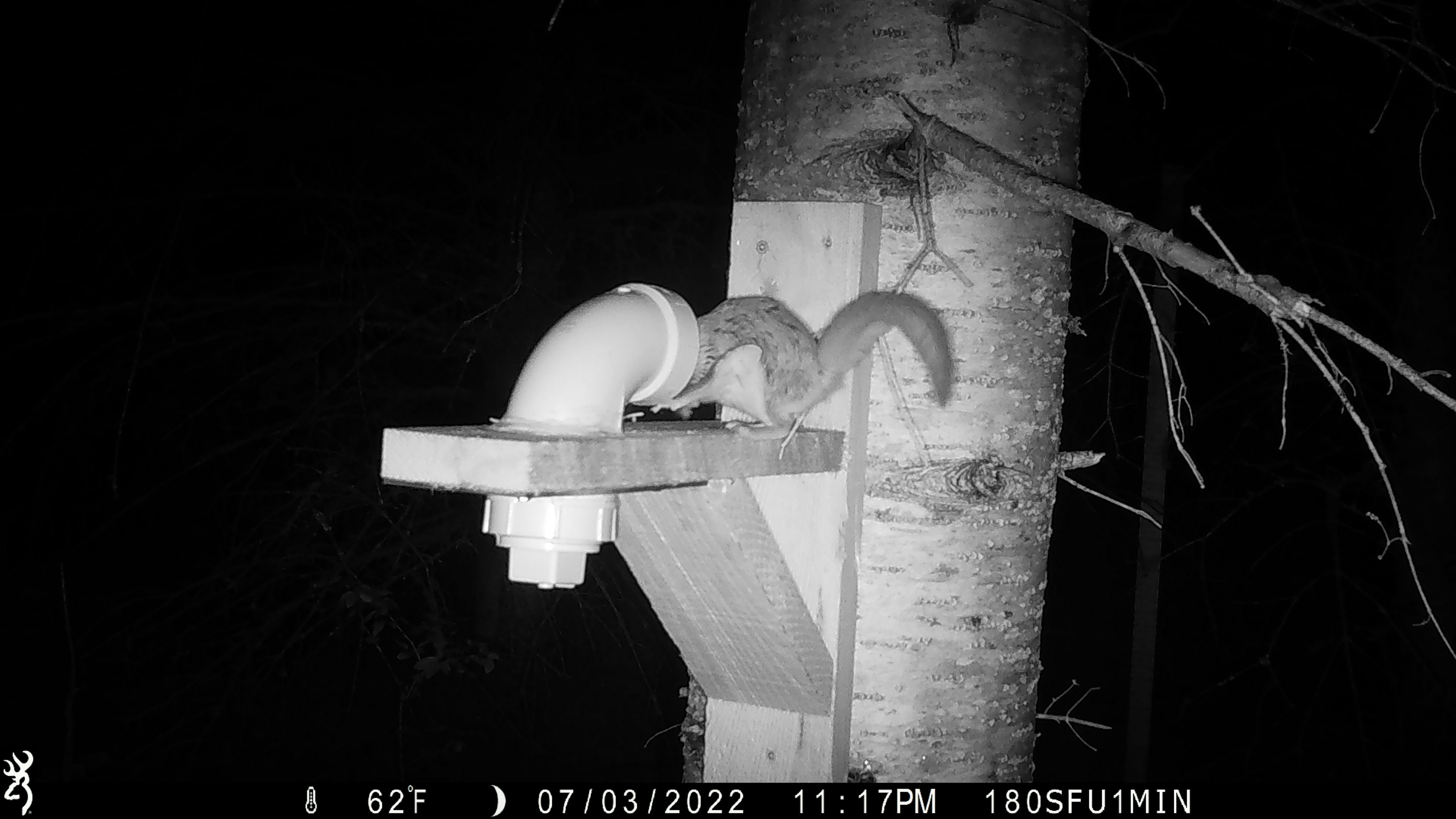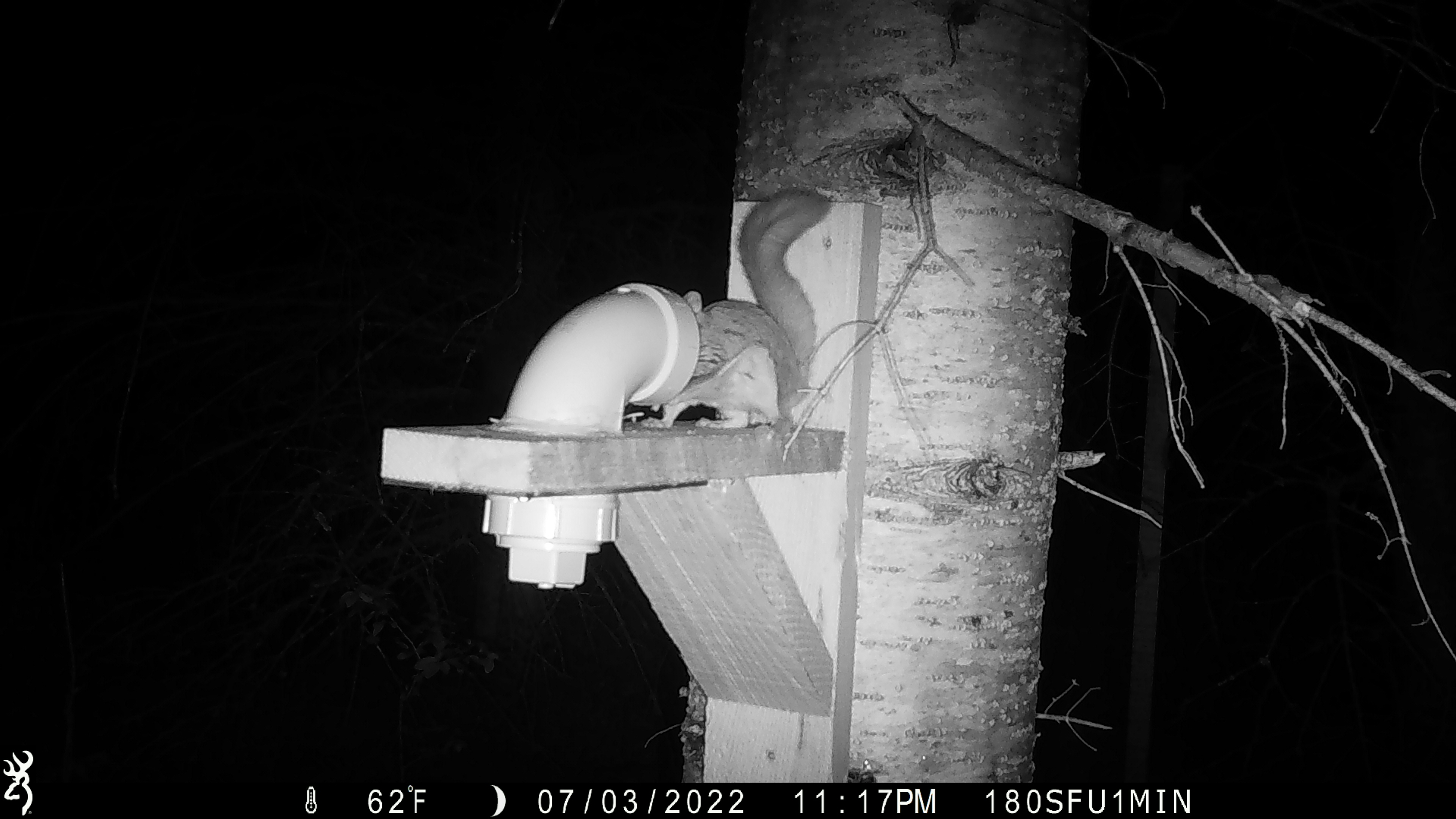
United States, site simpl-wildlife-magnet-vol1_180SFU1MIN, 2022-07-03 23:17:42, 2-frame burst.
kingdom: Animalia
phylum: Chordata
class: Mammalia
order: Rodentia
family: Sciuridae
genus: Glaucomys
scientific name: Glaucomys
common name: flying squirrel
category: flying squirrel sp.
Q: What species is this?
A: Flying squirrel sp. (flying squirrel) (Glaucomys).